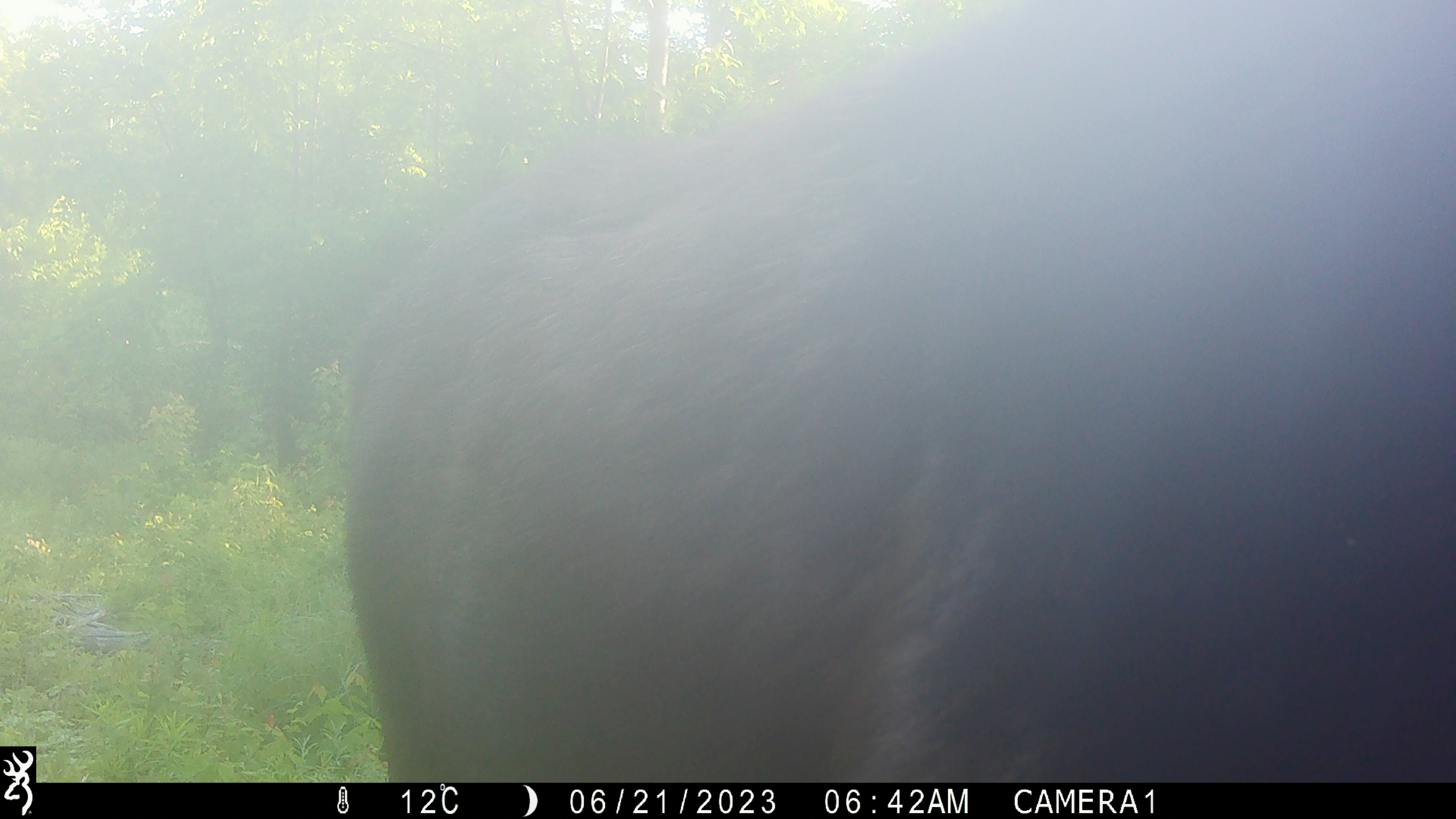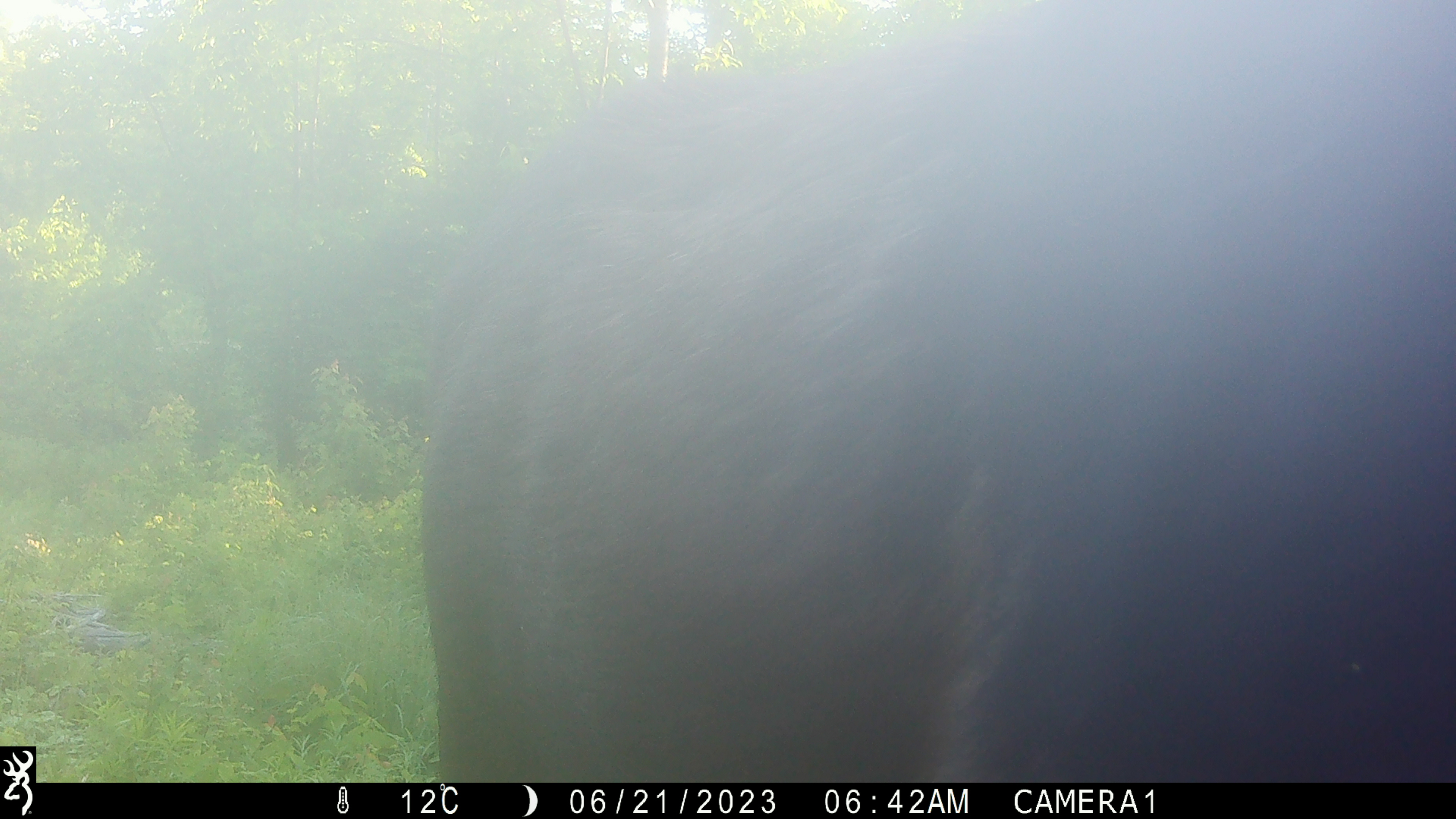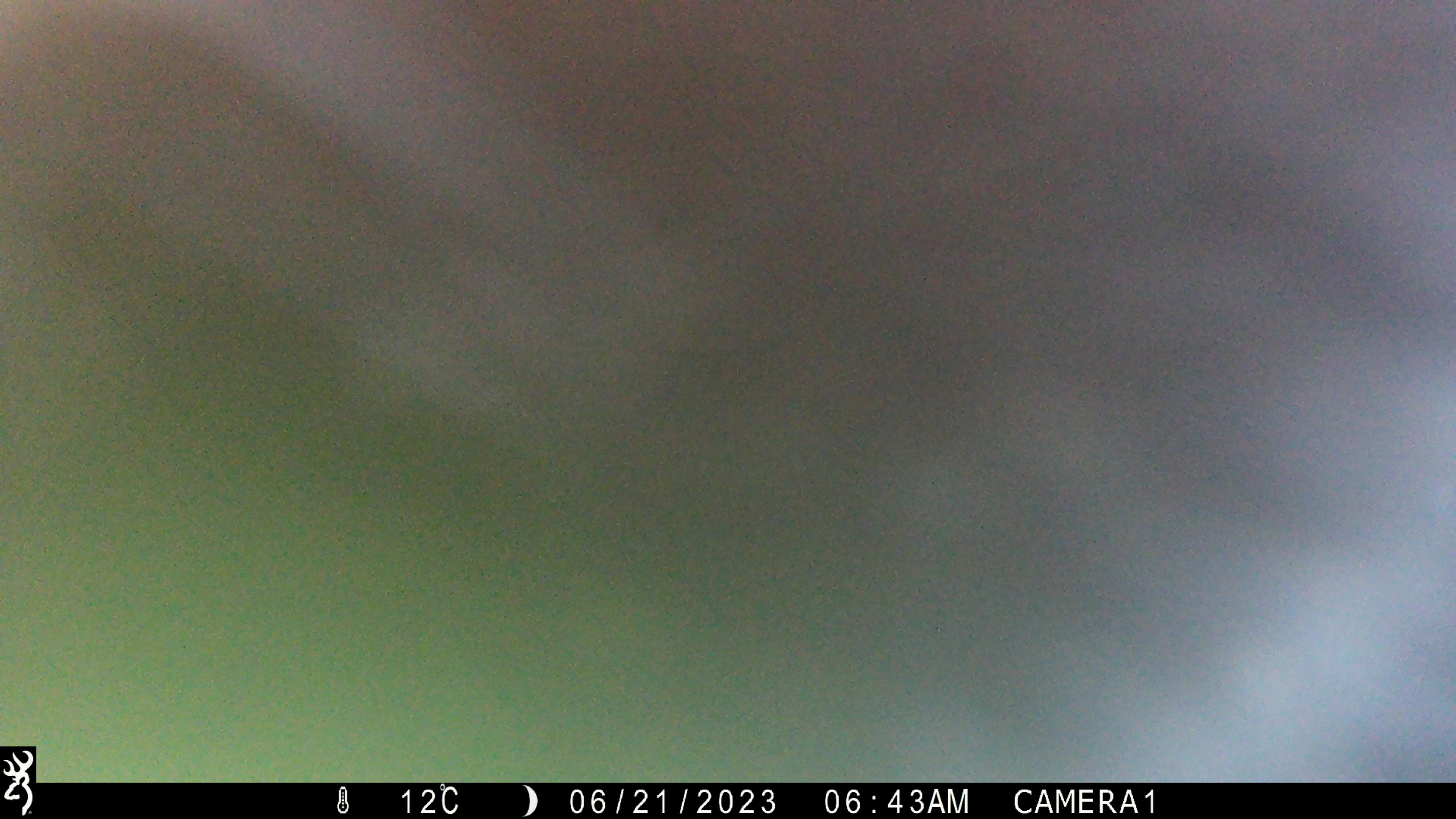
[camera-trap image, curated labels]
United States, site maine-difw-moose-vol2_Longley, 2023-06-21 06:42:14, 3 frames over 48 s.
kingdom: Animalia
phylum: Chordata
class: Mammalia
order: Artiodactyla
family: Cervidae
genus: Alces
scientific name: Alces alces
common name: moose